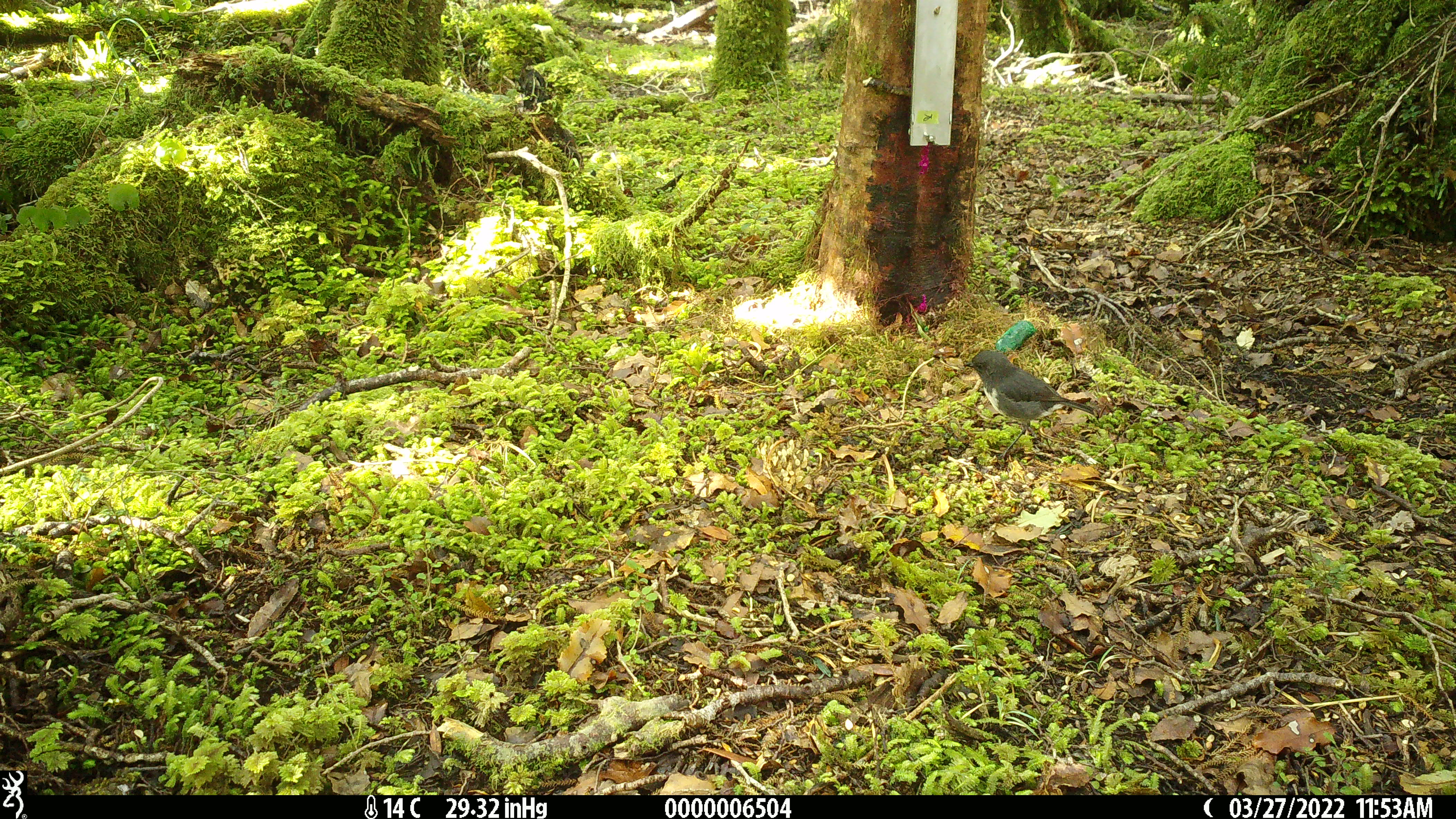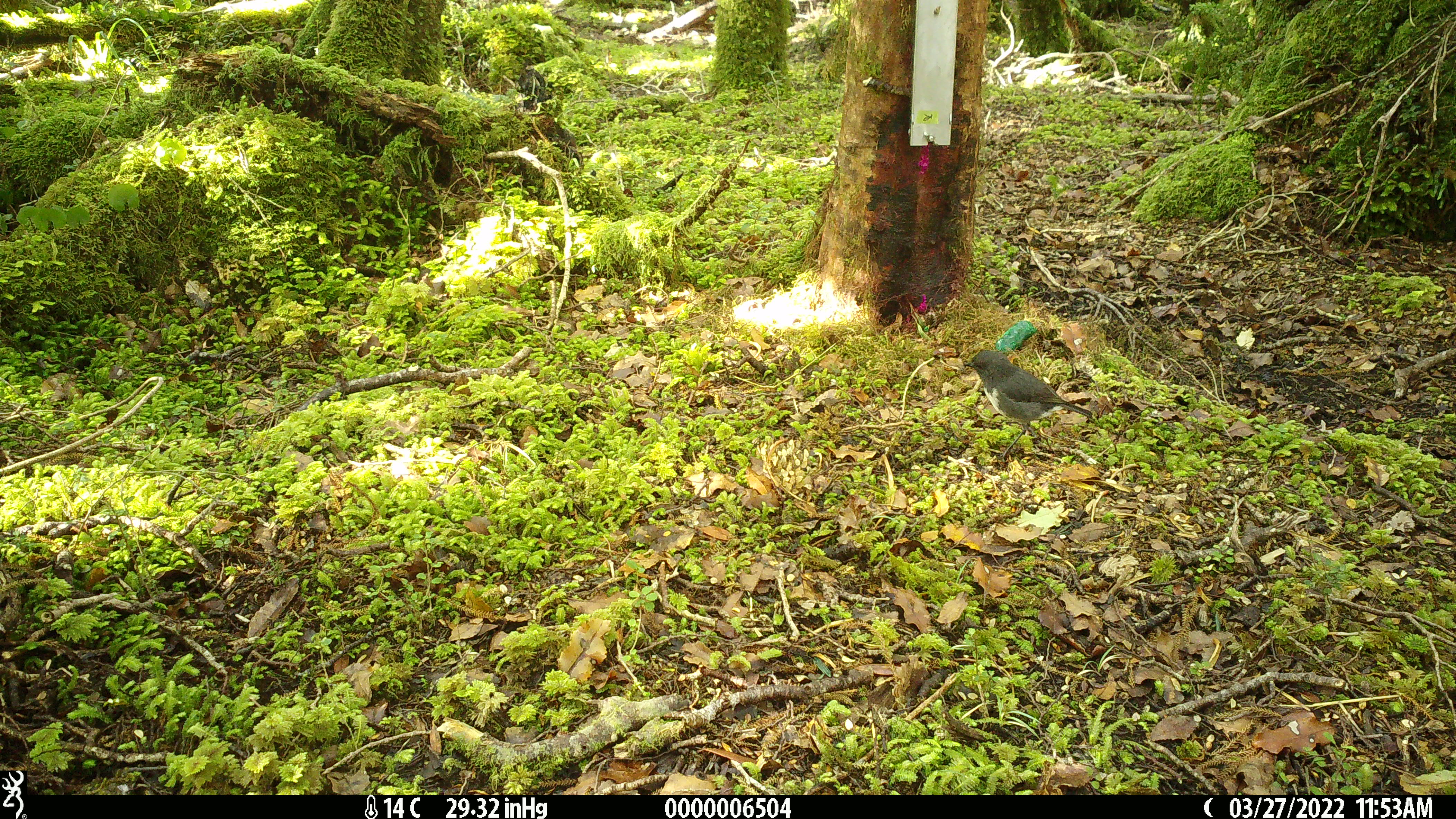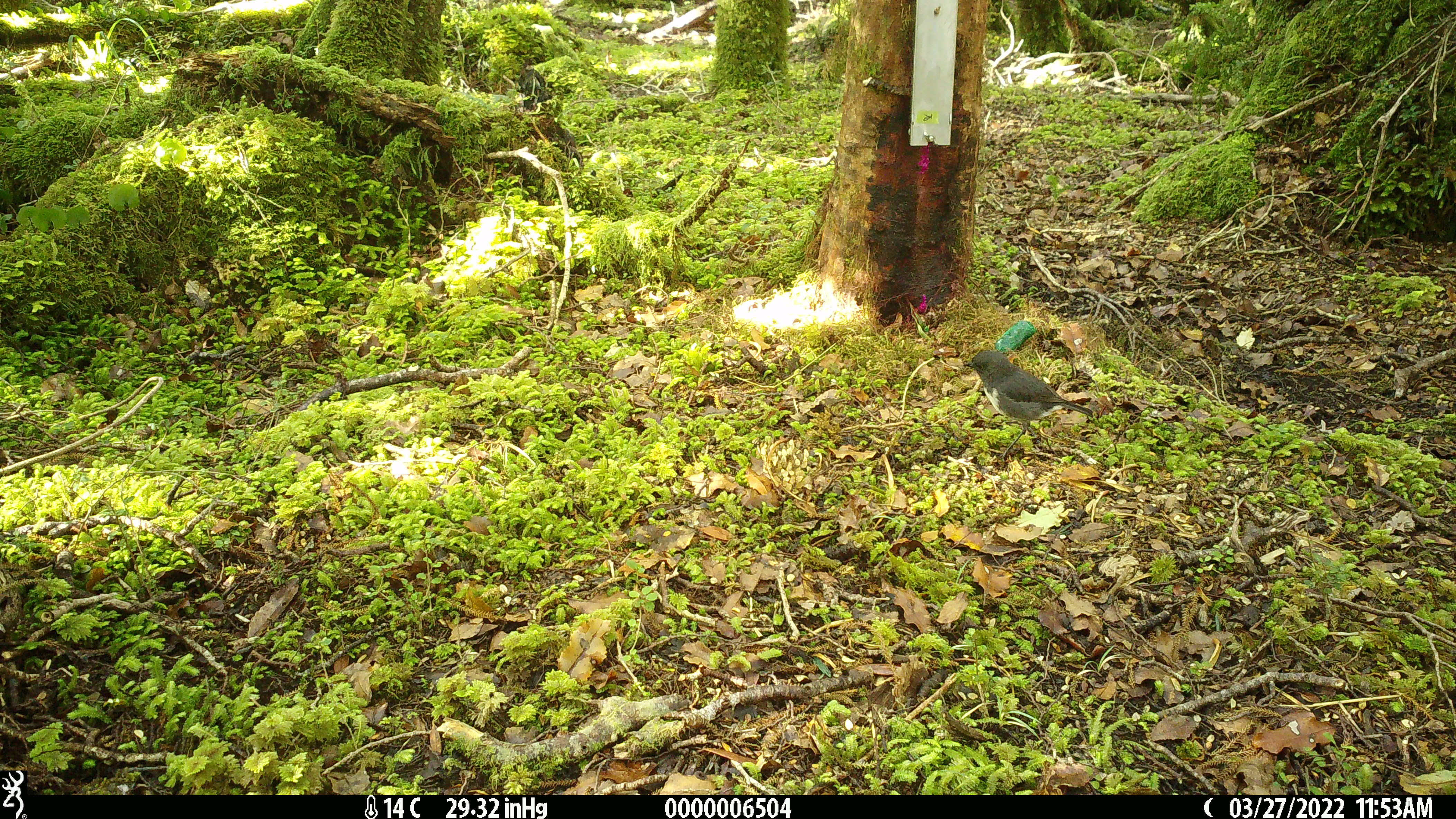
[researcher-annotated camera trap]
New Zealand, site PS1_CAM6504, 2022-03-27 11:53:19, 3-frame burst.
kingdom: Animalia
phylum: Chordata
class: Aves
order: Passeriformes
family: Petroicidae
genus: Petroica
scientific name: Petroica australis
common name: new zealand robin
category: robin